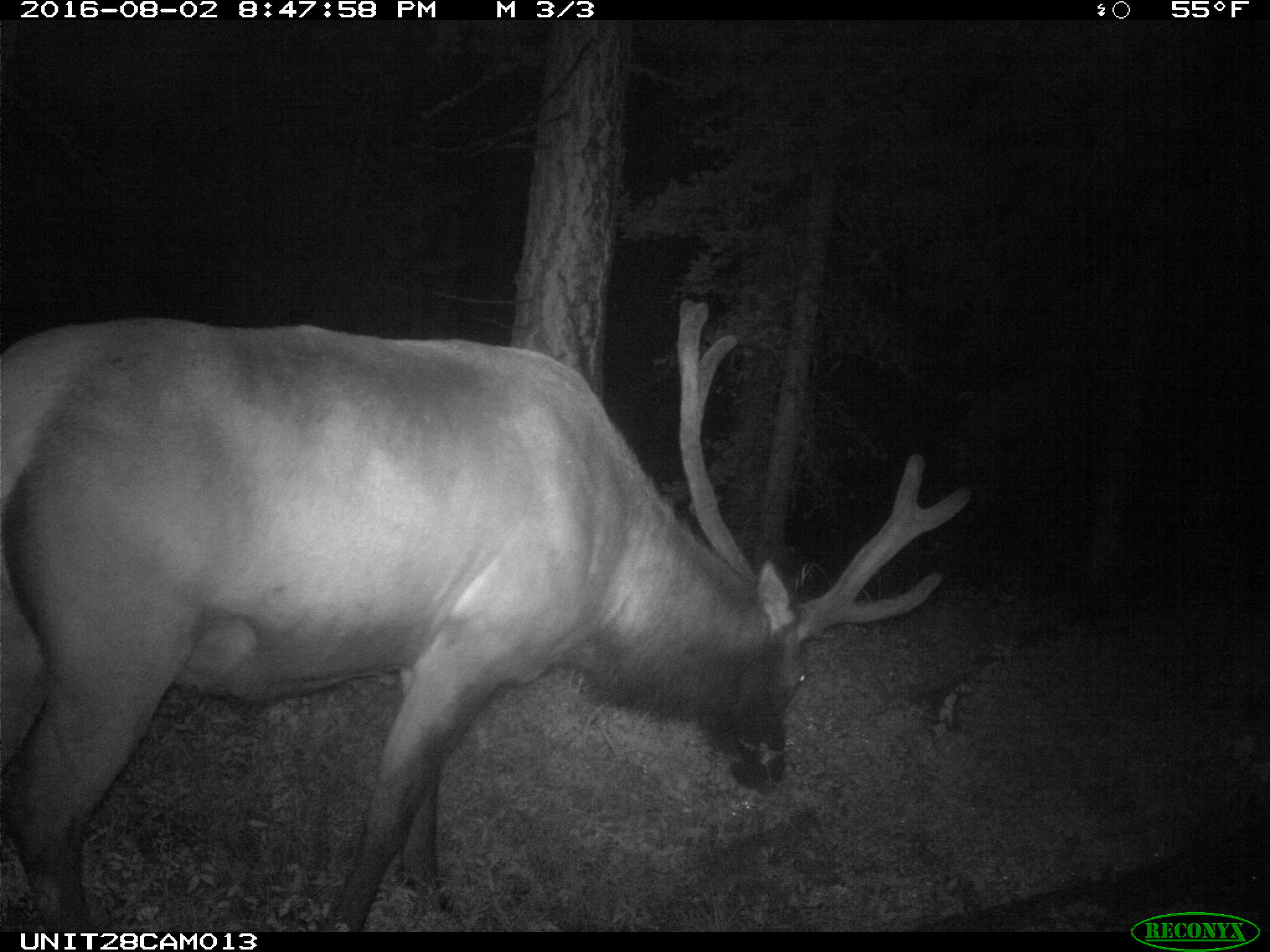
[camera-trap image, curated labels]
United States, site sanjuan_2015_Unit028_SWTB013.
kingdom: Animalia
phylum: Chordata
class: Mammalia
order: Artiodactyla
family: Cervidae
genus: Cervus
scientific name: Cervus elaphus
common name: red deer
Cervus elaphus (red deer).